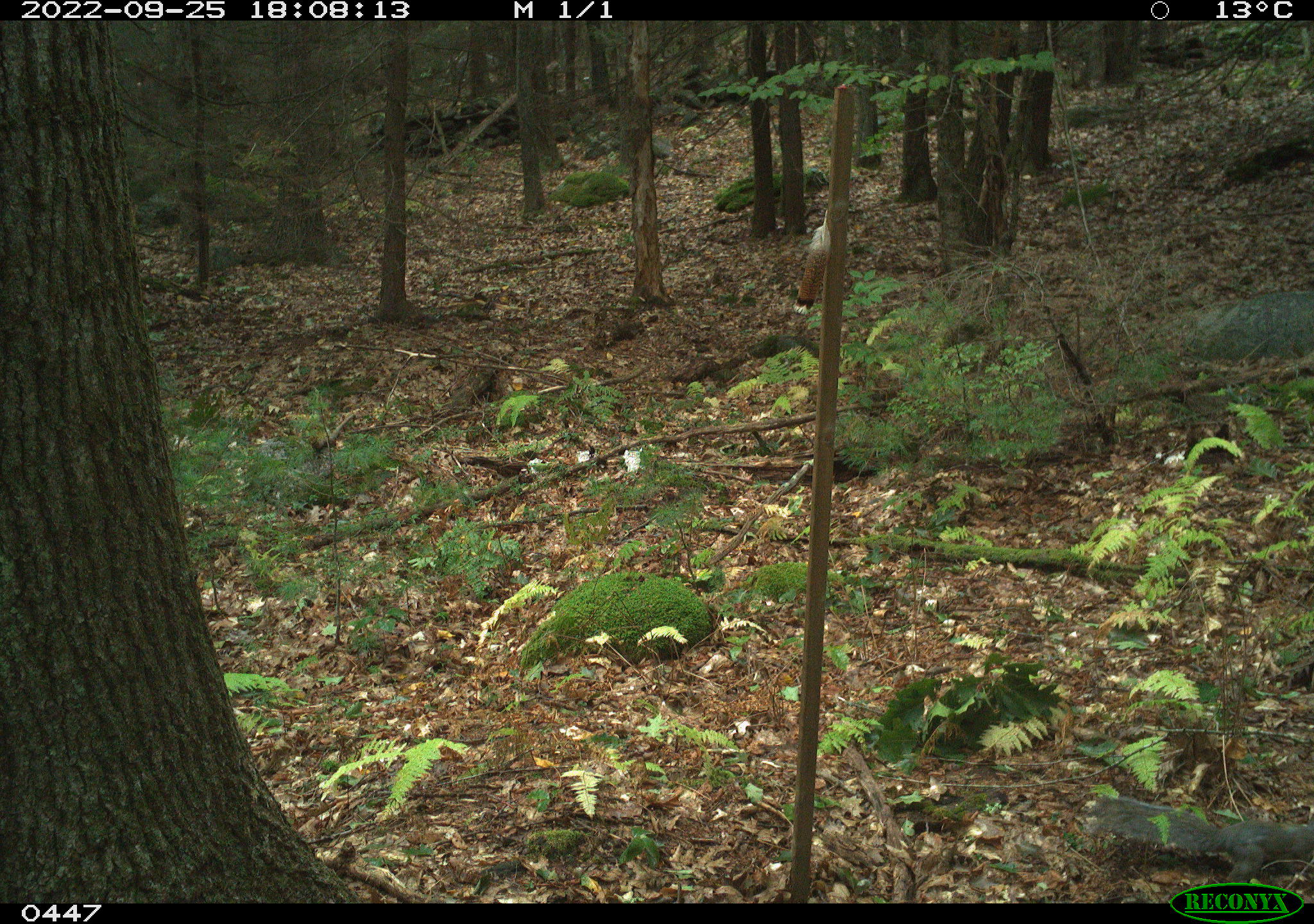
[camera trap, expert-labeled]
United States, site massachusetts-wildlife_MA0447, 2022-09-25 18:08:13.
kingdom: Animalia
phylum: Chordata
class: Mammalia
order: Rodentia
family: Sciuridae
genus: Sciurus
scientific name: Sciurus carolinensis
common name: gray squirrel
Gray squirrel (Sciurus carolinensis).